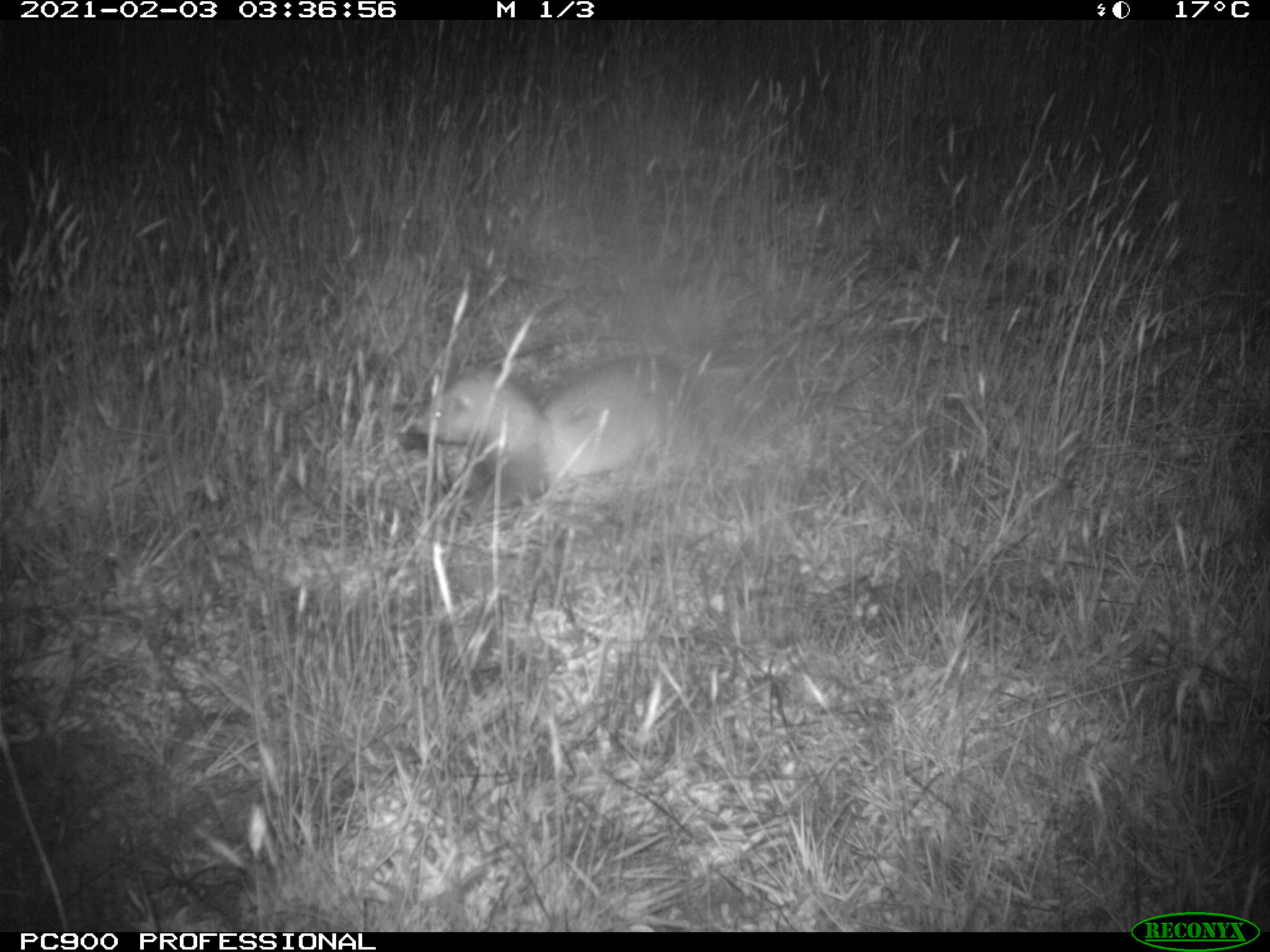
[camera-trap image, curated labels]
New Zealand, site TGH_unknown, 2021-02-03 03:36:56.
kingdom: Animalia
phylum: Chordata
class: Mammalia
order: Carnivora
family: Mustelidae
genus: Mustela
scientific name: Mustela furo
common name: ferret